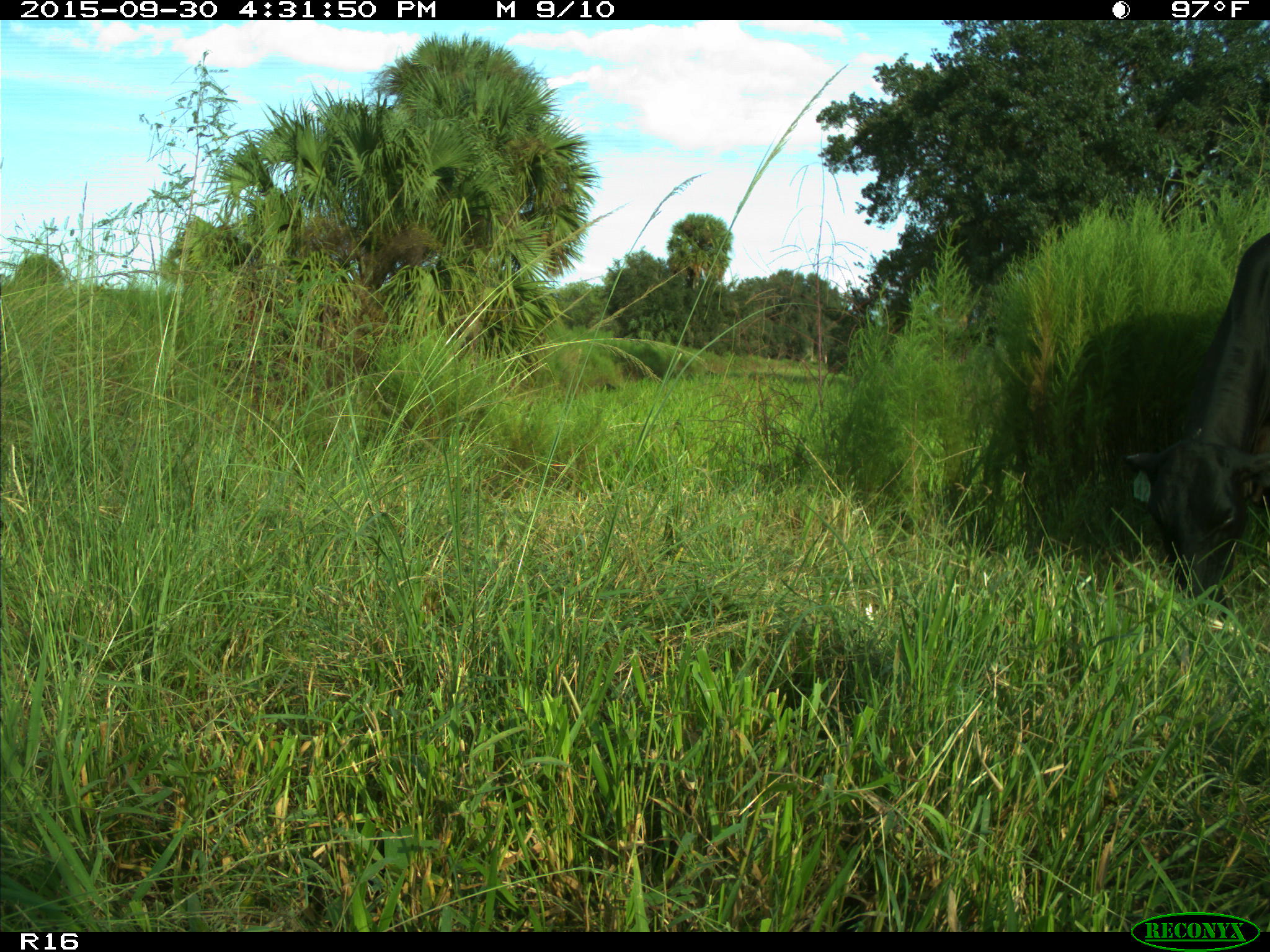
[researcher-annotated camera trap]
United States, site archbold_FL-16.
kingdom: Animalia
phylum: Chordata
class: Mammalia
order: Artiodactyla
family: Bovidae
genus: Bos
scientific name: Bos taurus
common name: domestic cow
Bos taurus (domestic cow).